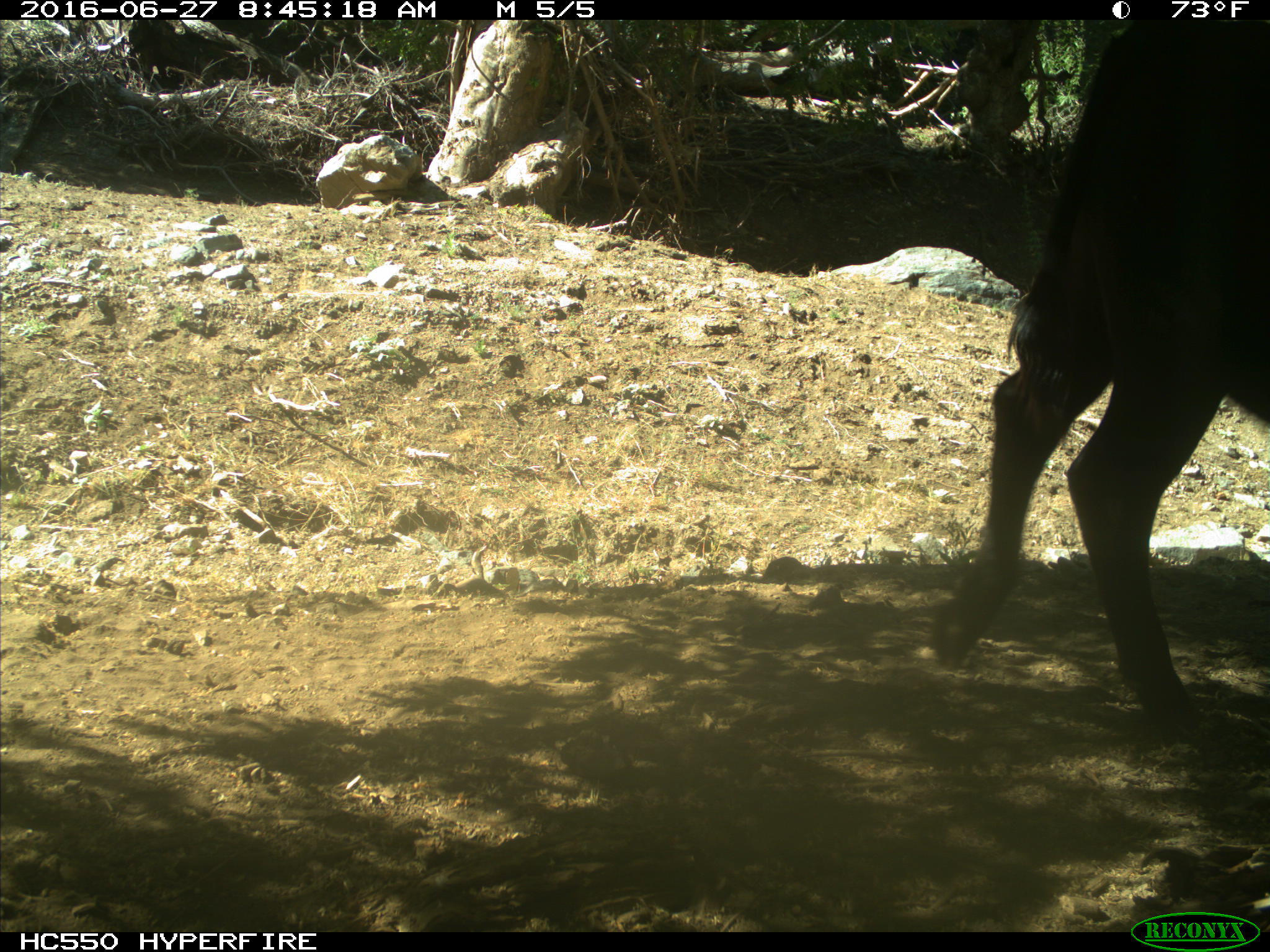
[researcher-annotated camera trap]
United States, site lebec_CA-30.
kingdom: Animalia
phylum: Chordata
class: Mammalia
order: Artiodactyla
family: Bovidae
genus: Bos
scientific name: Bos taurus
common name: domestic cow